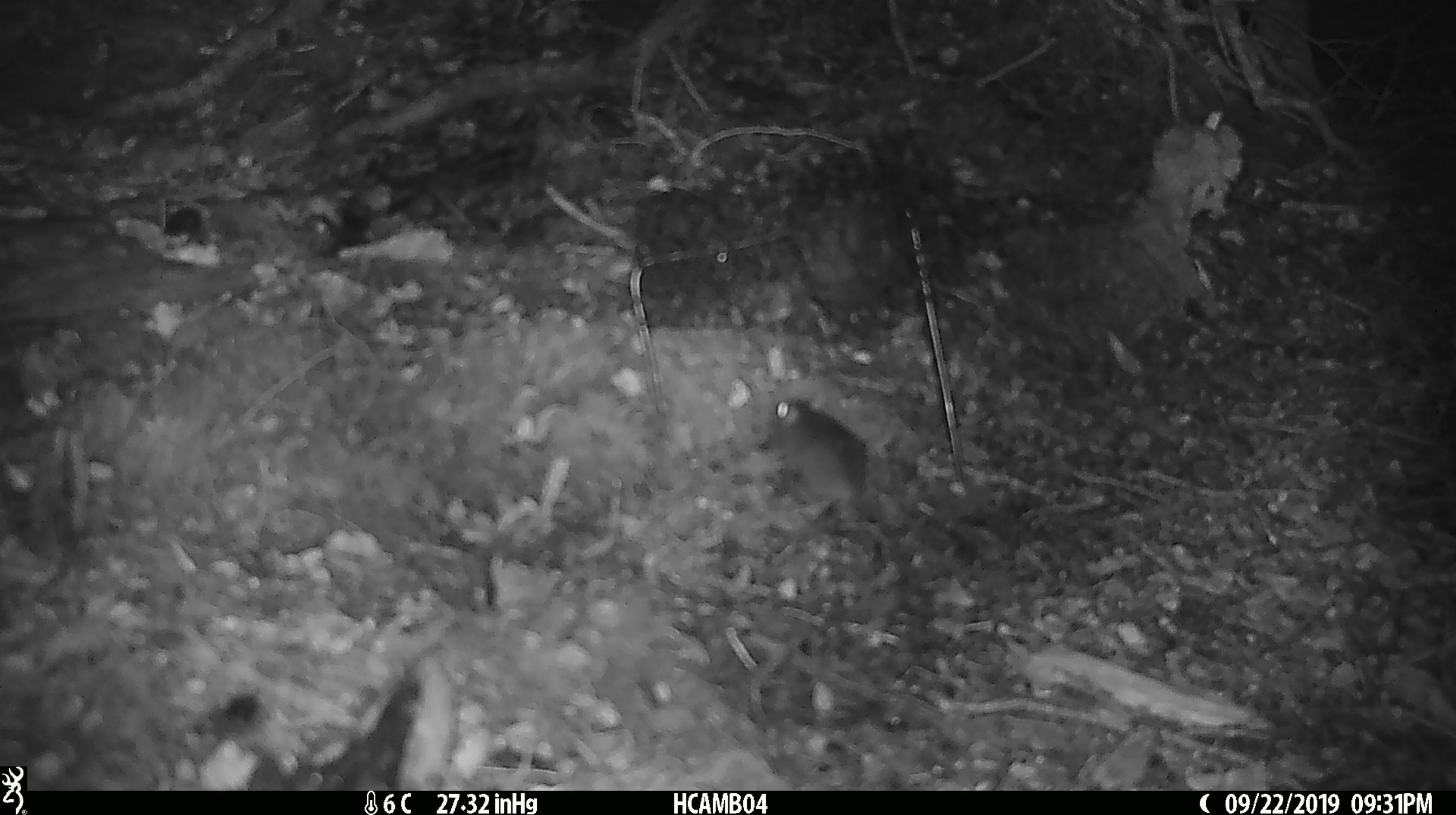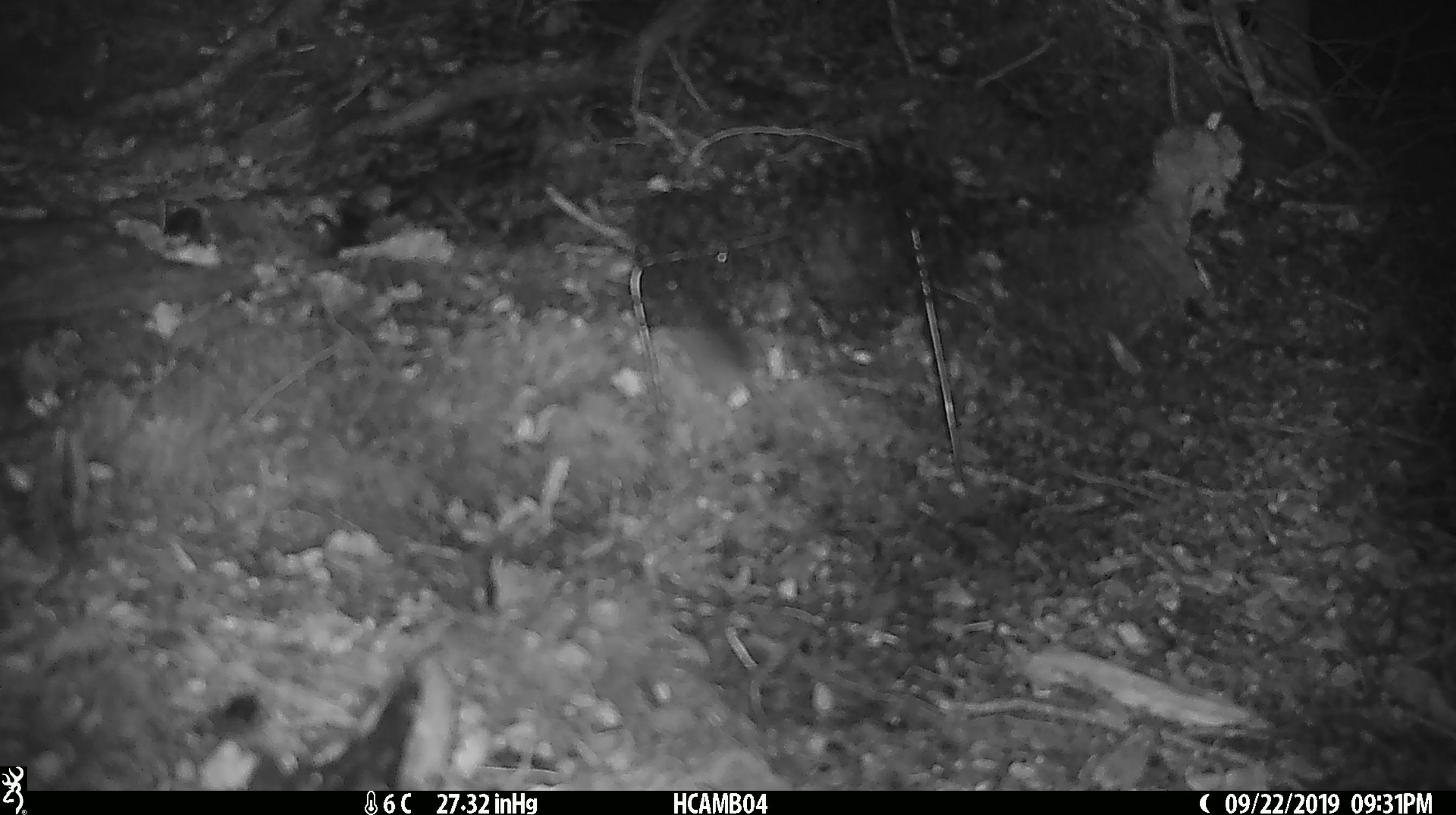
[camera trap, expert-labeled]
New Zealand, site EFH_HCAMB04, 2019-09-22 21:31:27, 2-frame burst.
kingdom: Animalia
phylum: Chordata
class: Mammalia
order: Rodentia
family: Muridae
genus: Mus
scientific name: Mus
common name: mouse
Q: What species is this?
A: Mouse (Mus).